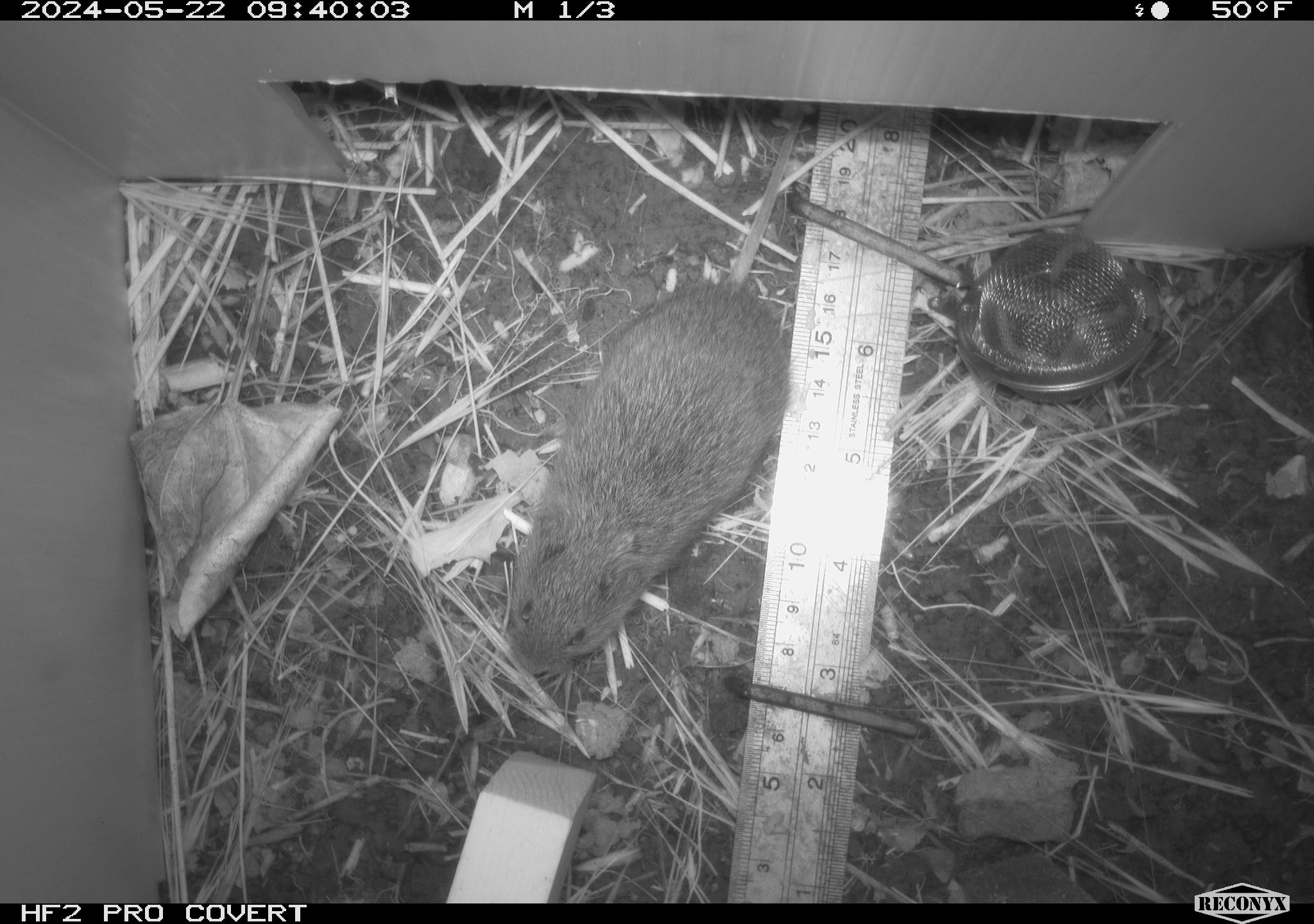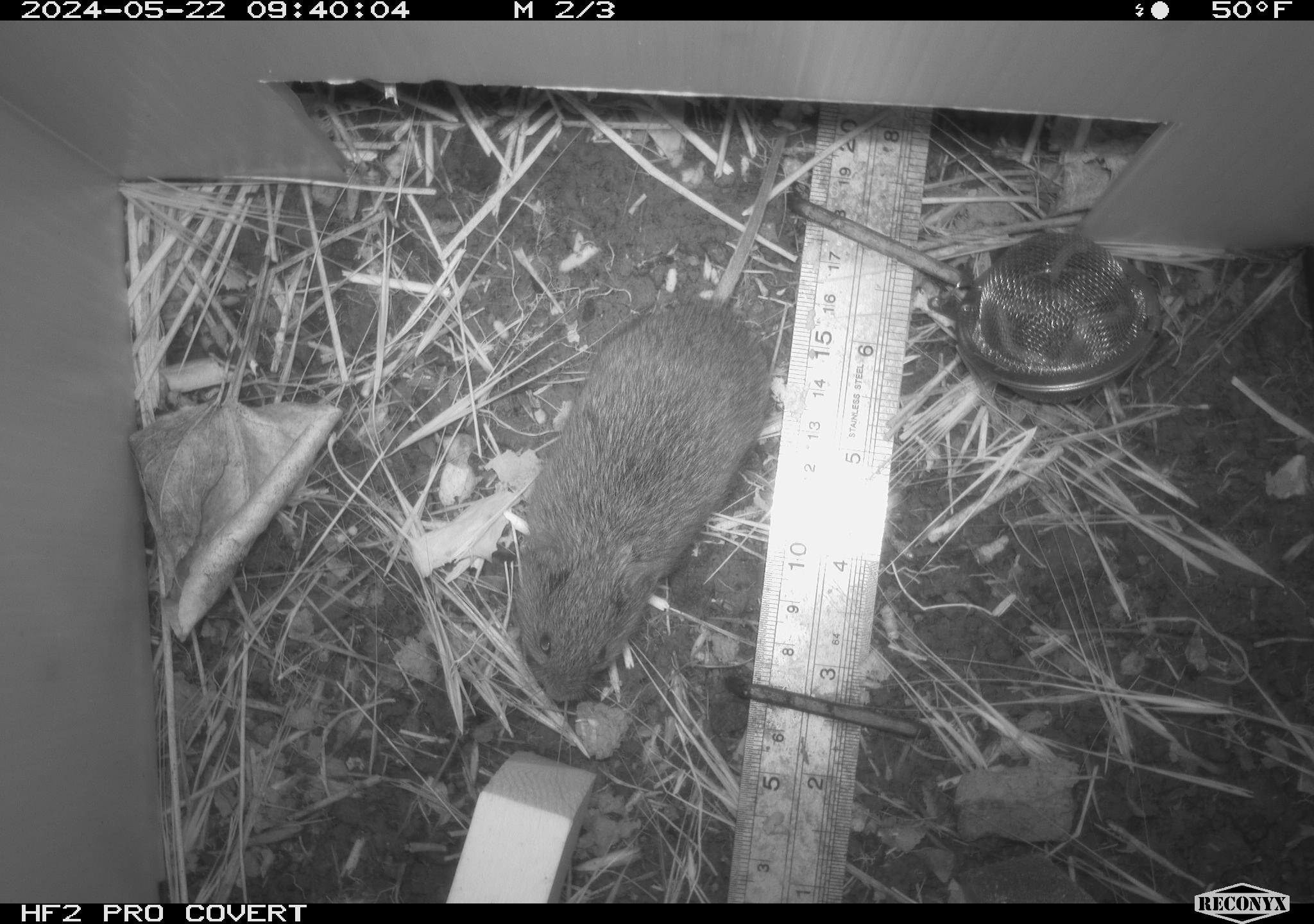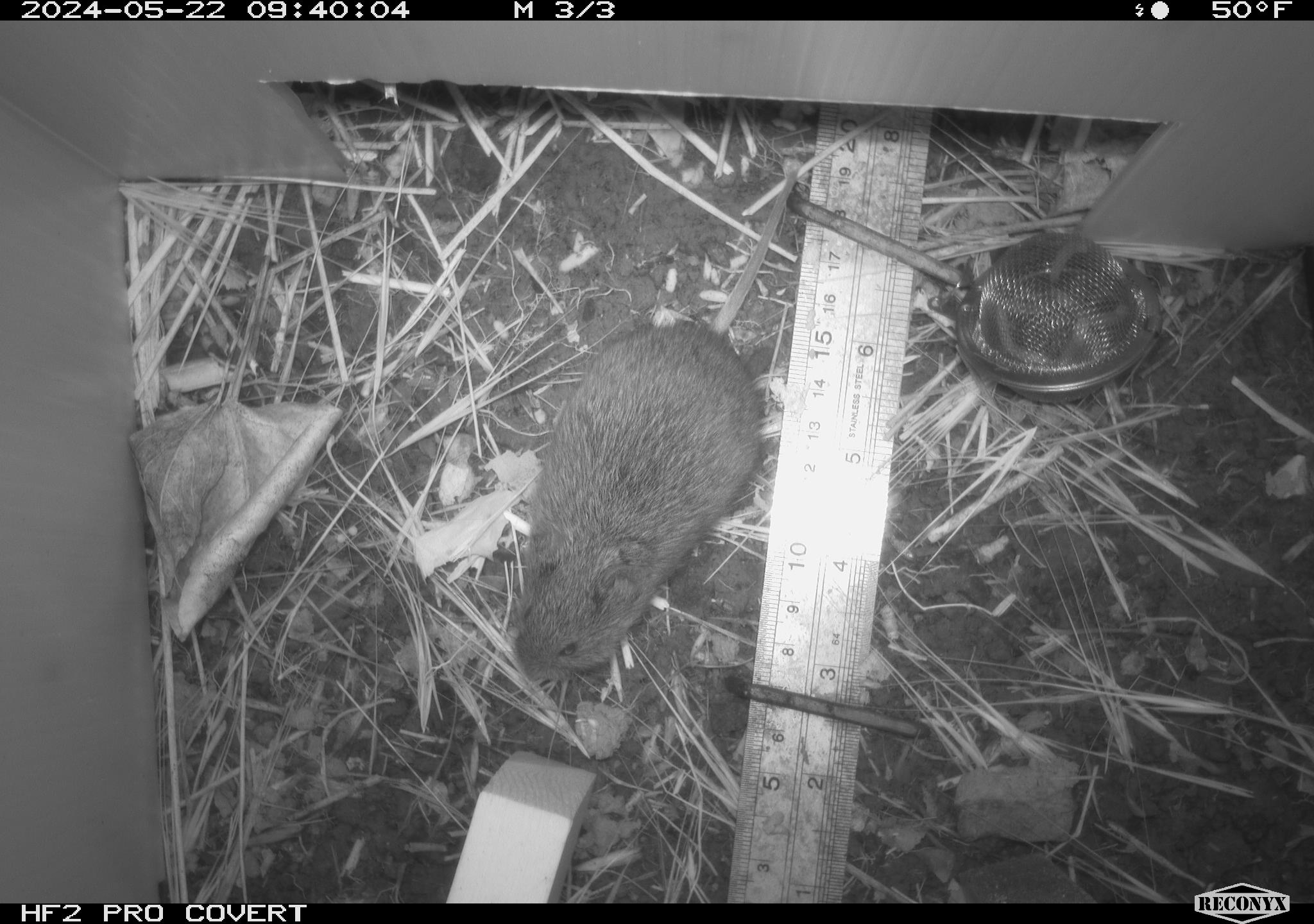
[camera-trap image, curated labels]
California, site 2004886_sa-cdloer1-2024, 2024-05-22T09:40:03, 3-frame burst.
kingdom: Animalia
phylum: Chordata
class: Mammalia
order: Rodentia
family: Cricetidae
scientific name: Arvicolinae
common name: voles, lemmings, and muskrats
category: arvicolinae subfamily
Arvicolinae subfamily (voles, lemmings, and muskrats) (Arvicolinae).